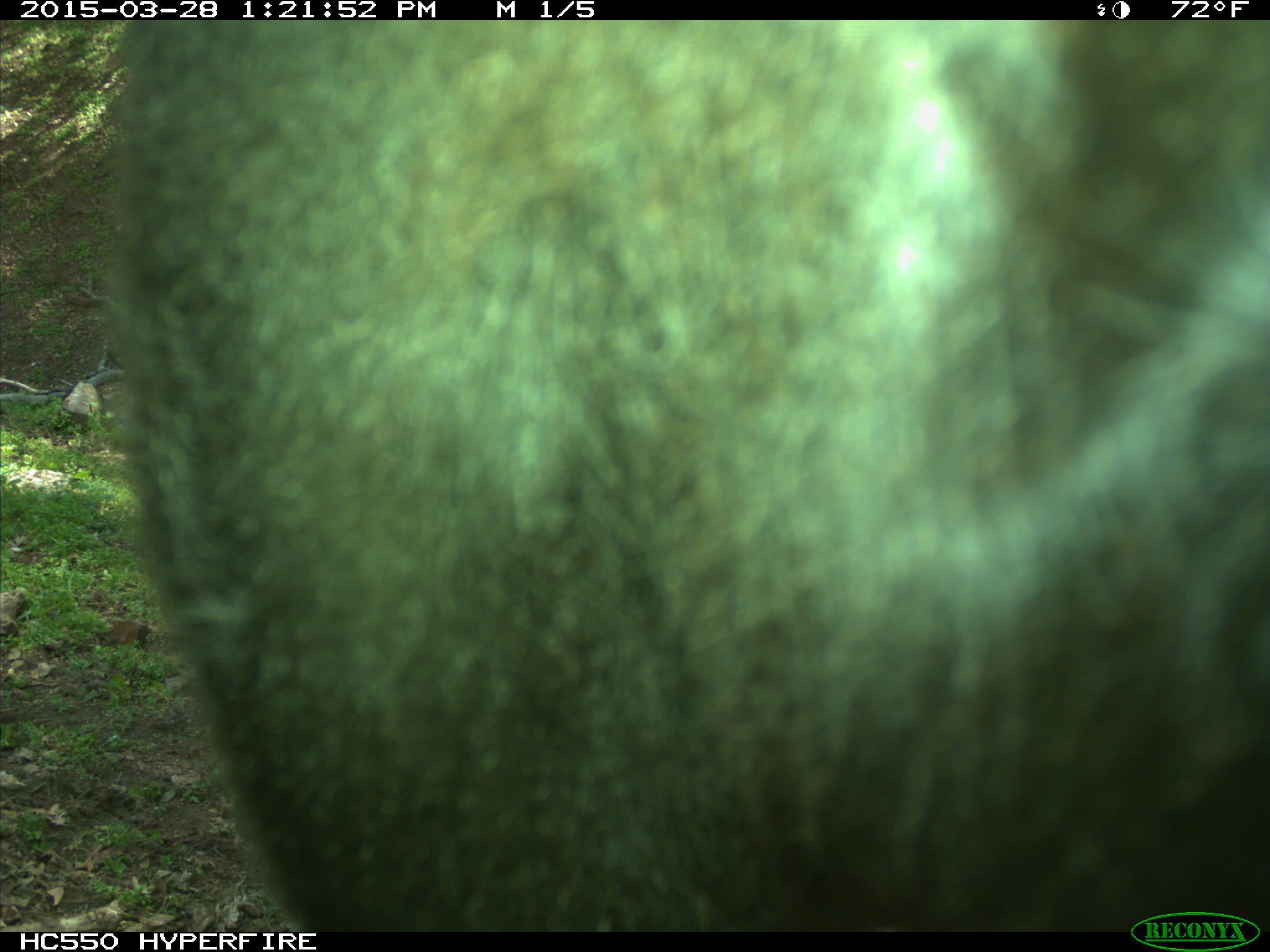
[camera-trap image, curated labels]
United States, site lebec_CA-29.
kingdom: Animalia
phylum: Chordata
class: Mammalia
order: Artiodactyla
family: Bovidae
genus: Bos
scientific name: Bos taurus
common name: domestic cow